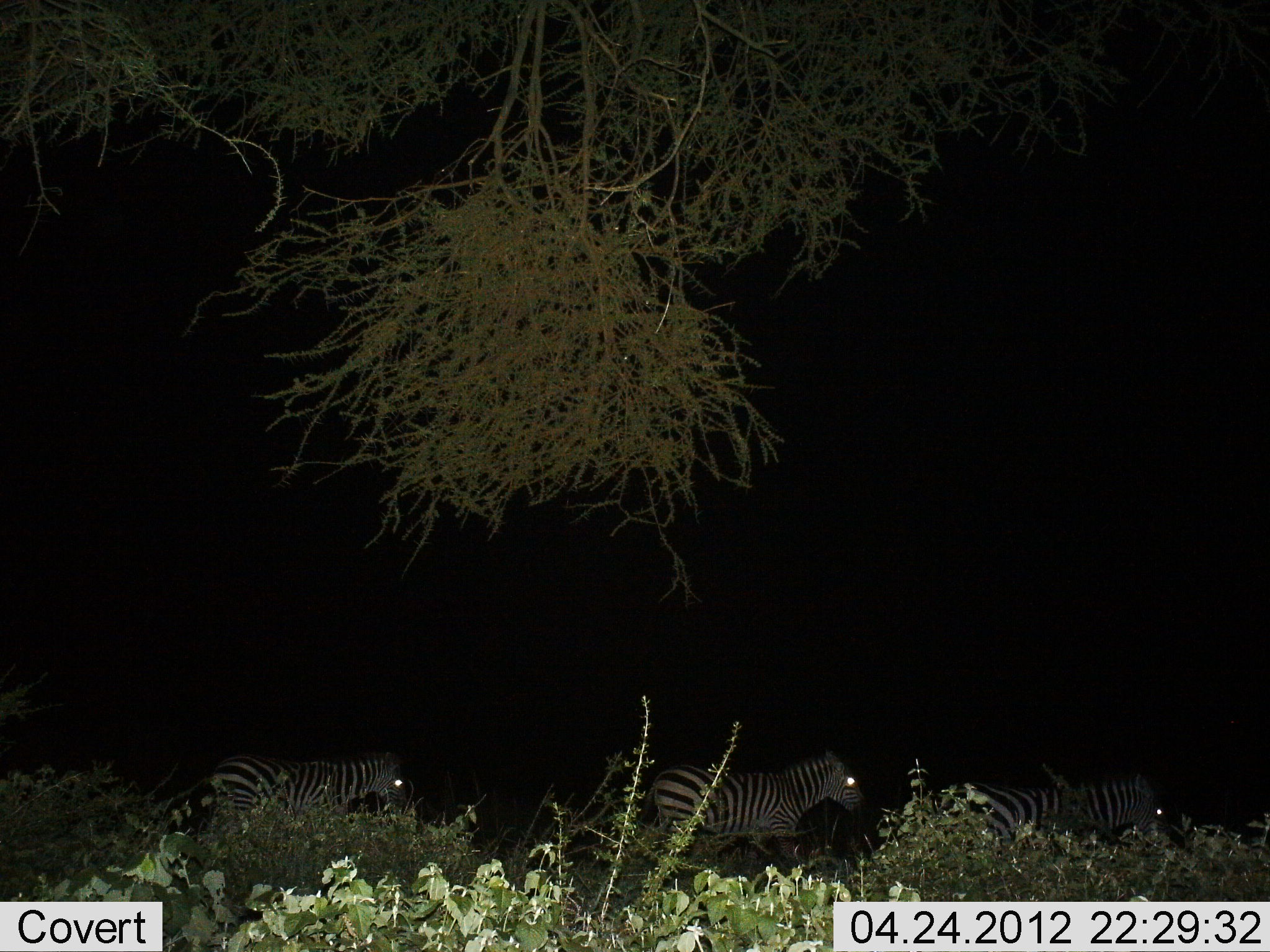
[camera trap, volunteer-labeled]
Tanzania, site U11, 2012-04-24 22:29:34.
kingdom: Animalia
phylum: Chordata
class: Mammalia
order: Perissodactyla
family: Equidae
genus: Equus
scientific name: Equus quagga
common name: plains zebra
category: zebra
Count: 3.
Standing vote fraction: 6%.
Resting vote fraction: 0%.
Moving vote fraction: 94%.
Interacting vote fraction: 0%.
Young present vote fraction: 0%.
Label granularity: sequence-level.